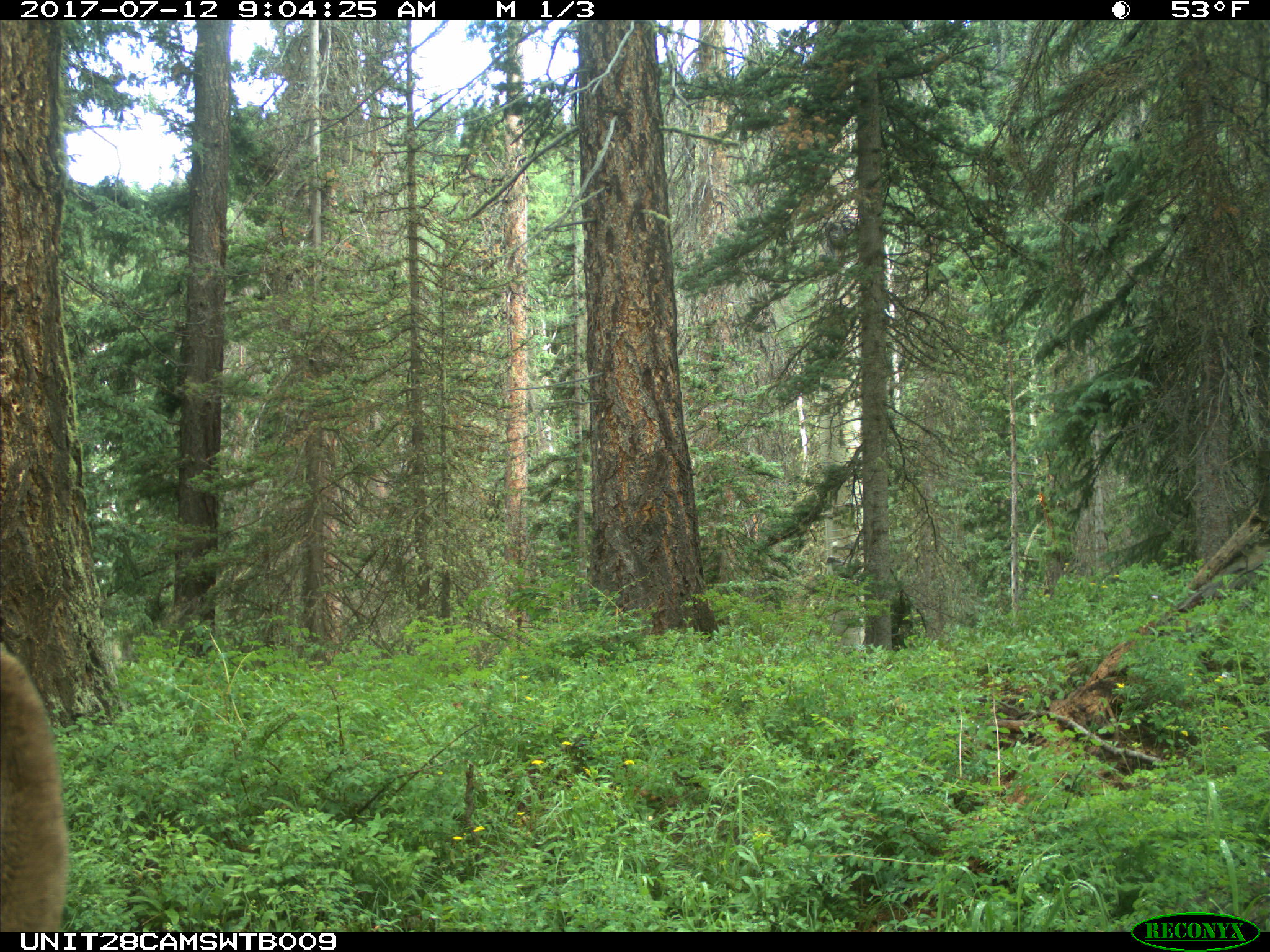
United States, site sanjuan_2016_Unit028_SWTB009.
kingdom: Animalia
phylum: Chordata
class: Mammalia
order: Artiodactyla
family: Cervidae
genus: Cervus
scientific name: Cervus elaphus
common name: red deer